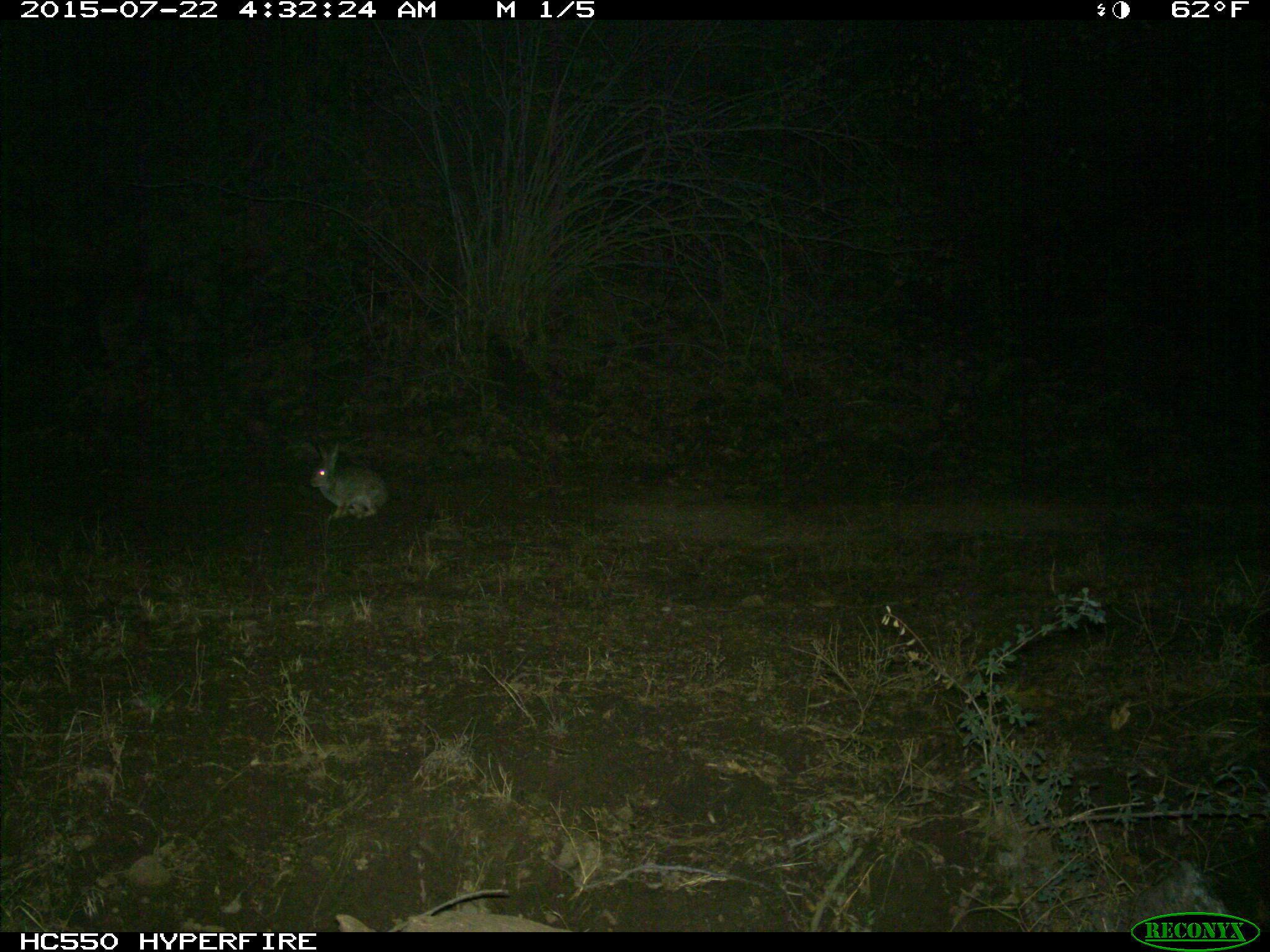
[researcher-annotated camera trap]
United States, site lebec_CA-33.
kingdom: Animalia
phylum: Chordata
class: Mammalia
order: Lagomorpha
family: Leporidae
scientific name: Leporidae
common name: rabbits and hares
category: unidentified rabbit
Unidentified rabbit (rabbits and hares) (Leporidae).